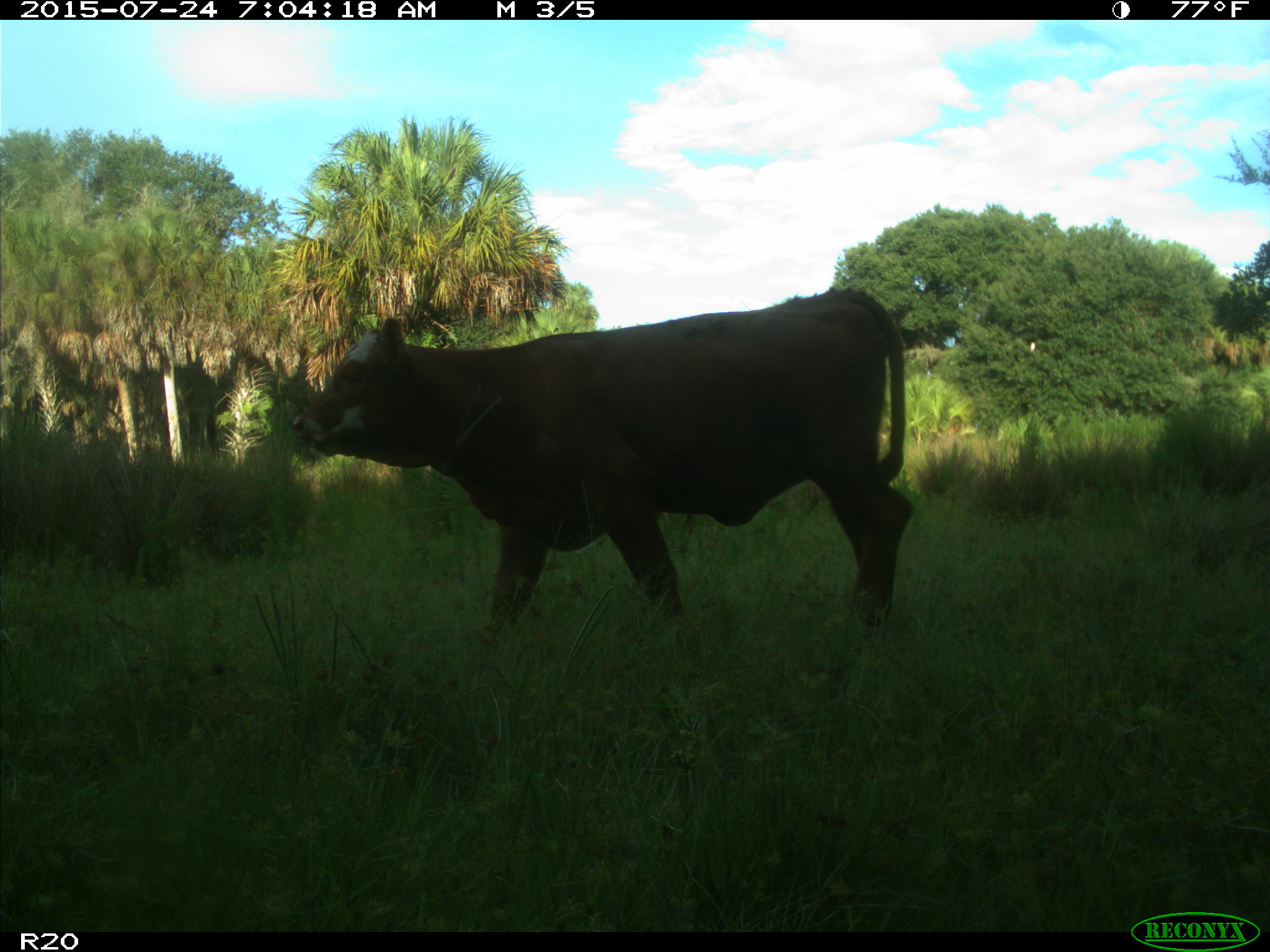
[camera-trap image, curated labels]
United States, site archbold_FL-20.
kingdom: Animalia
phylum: Chordata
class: Mammalia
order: Artiodactyla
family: Bovidae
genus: Bos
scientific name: Bos taurus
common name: domestic cow